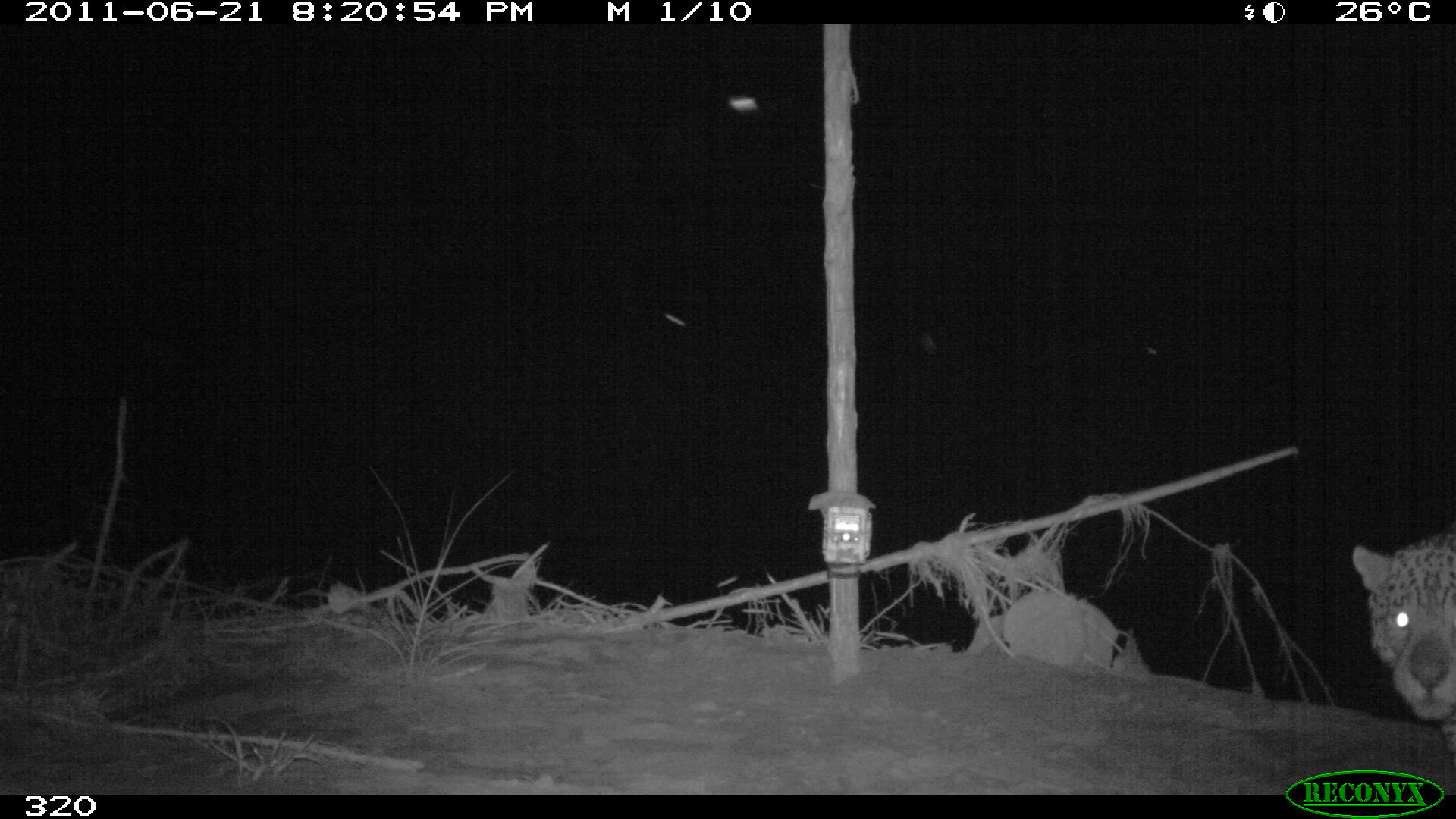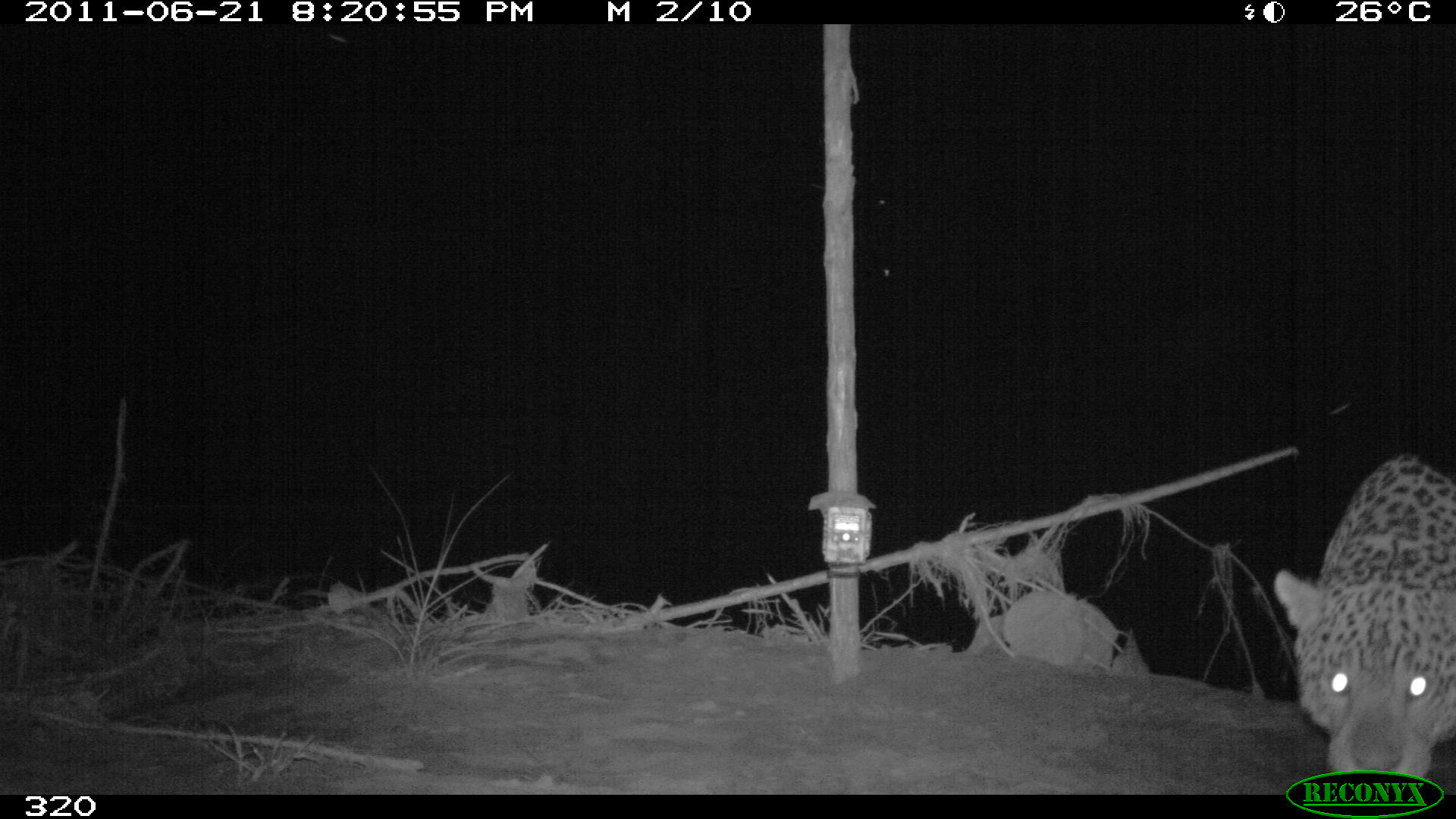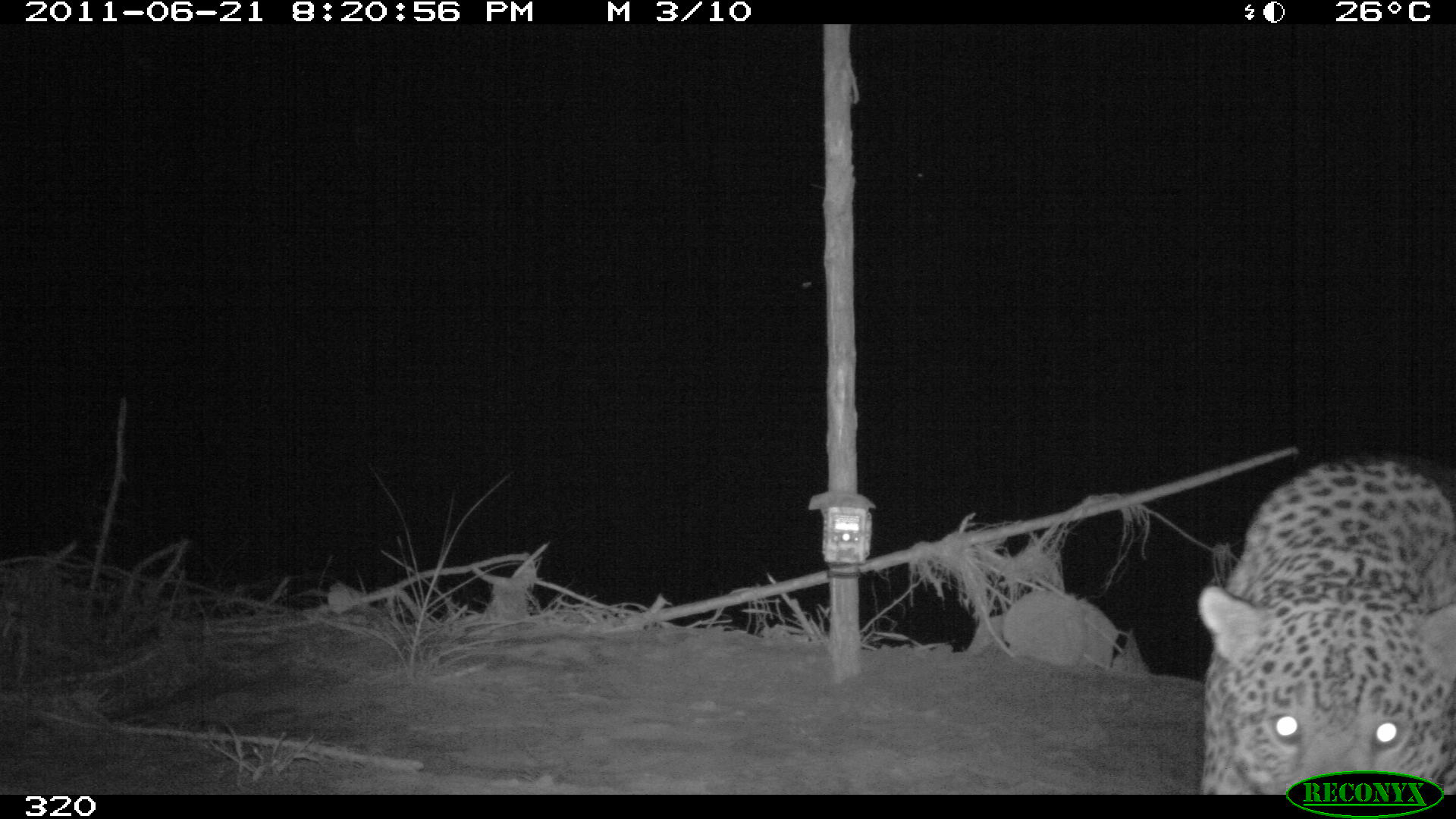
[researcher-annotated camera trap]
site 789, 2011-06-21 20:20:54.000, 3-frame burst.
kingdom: Animalia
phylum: Chordata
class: Mammalia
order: Carnivora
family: Felidae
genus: Panthera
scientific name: Panthera onca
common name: jaguar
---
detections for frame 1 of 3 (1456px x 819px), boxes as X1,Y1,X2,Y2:
panthera onca: 1350,528,1454,767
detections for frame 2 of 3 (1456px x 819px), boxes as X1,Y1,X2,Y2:
panthera onca: 1271,451,1456,777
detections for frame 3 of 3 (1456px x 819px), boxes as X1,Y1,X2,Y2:
panthera onca: 1196,456,1454,793